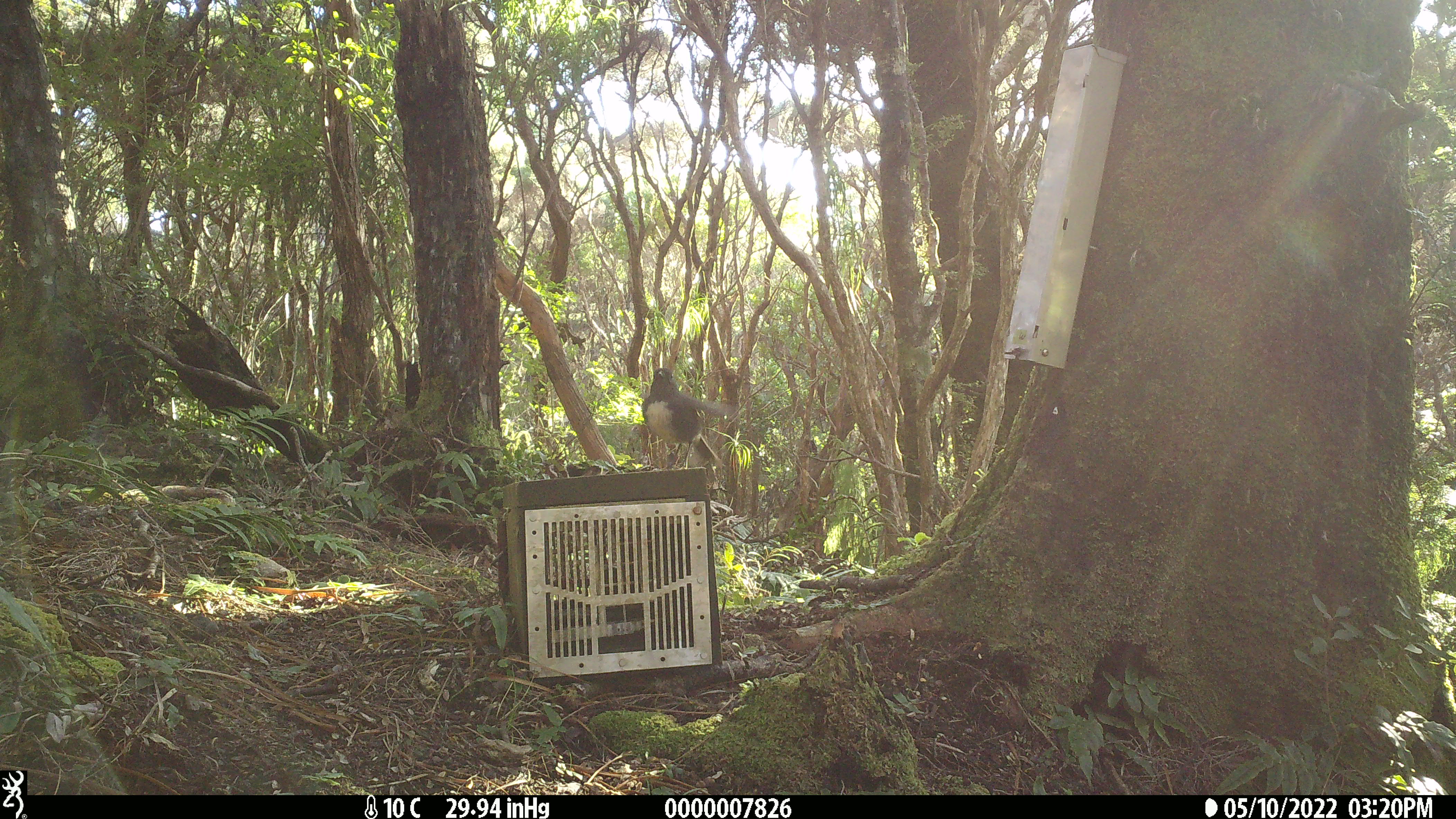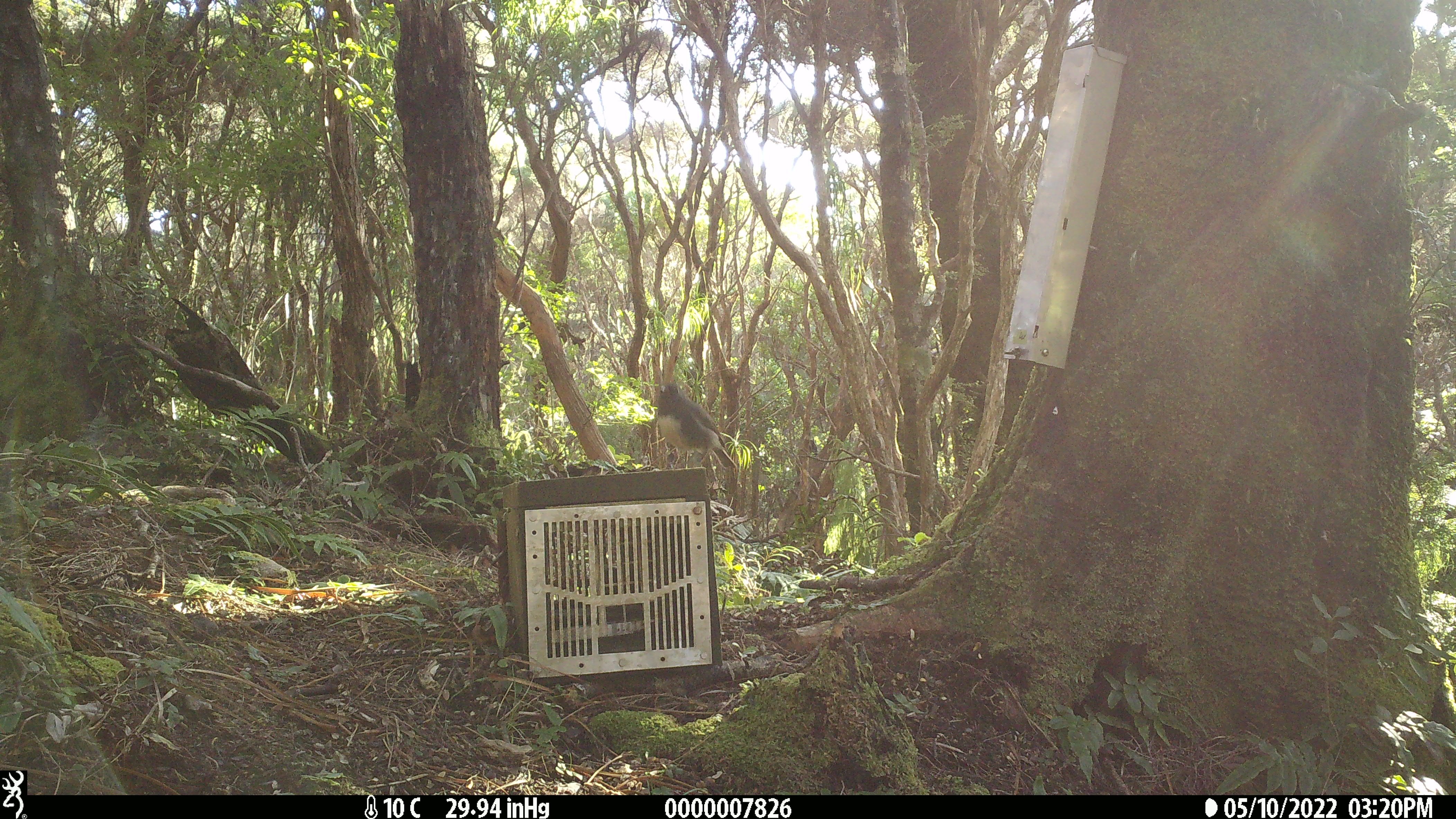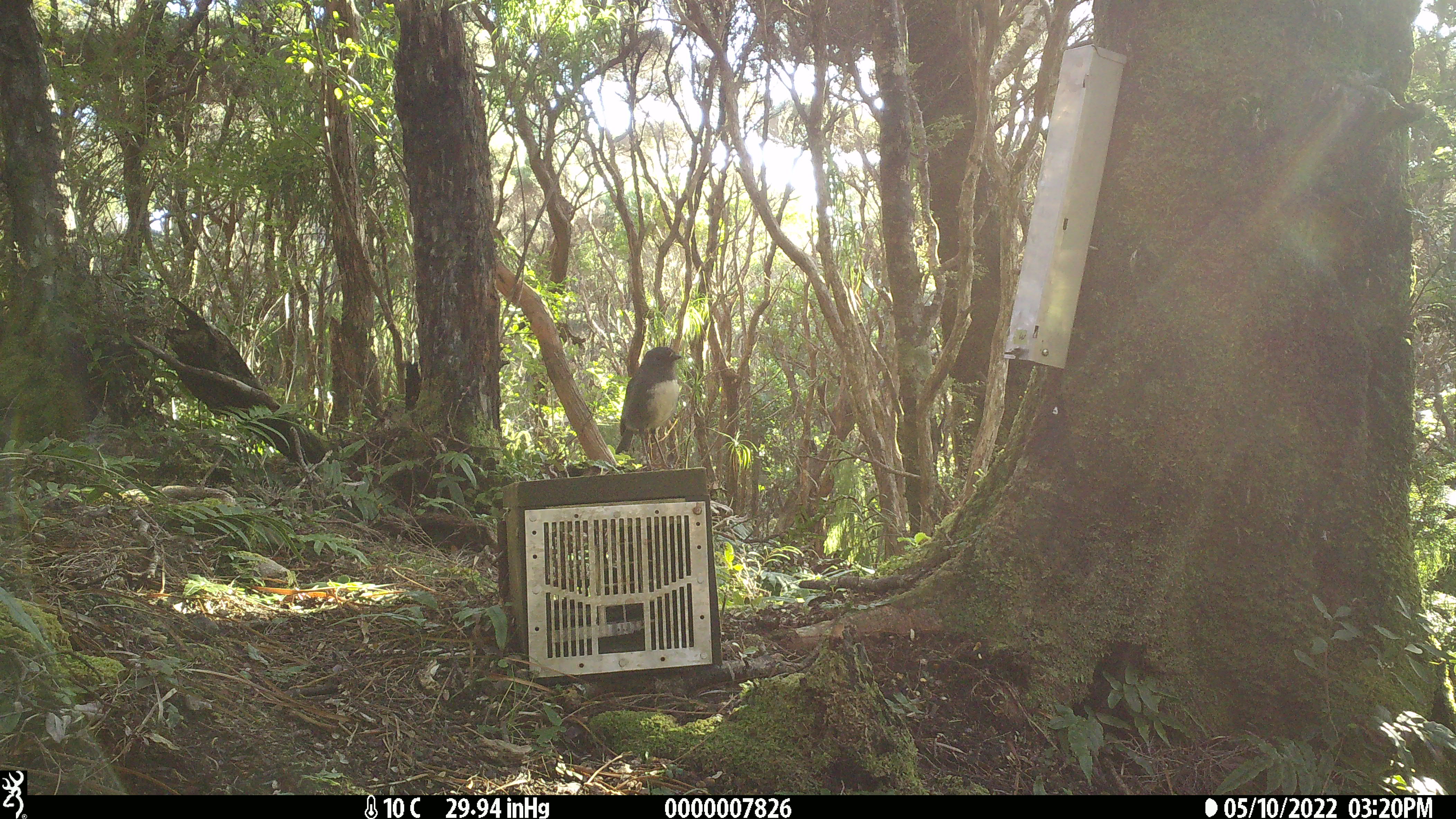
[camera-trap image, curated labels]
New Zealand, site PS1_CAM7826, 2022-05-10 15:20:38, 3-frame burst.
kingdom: Animalia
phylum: Chordata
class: Aves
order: Passeriformes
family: Petroicidae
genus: Petroica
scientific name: Petroica australis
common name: new zealand robin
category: robin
Robin (new zealand robin) (Petroica australis).